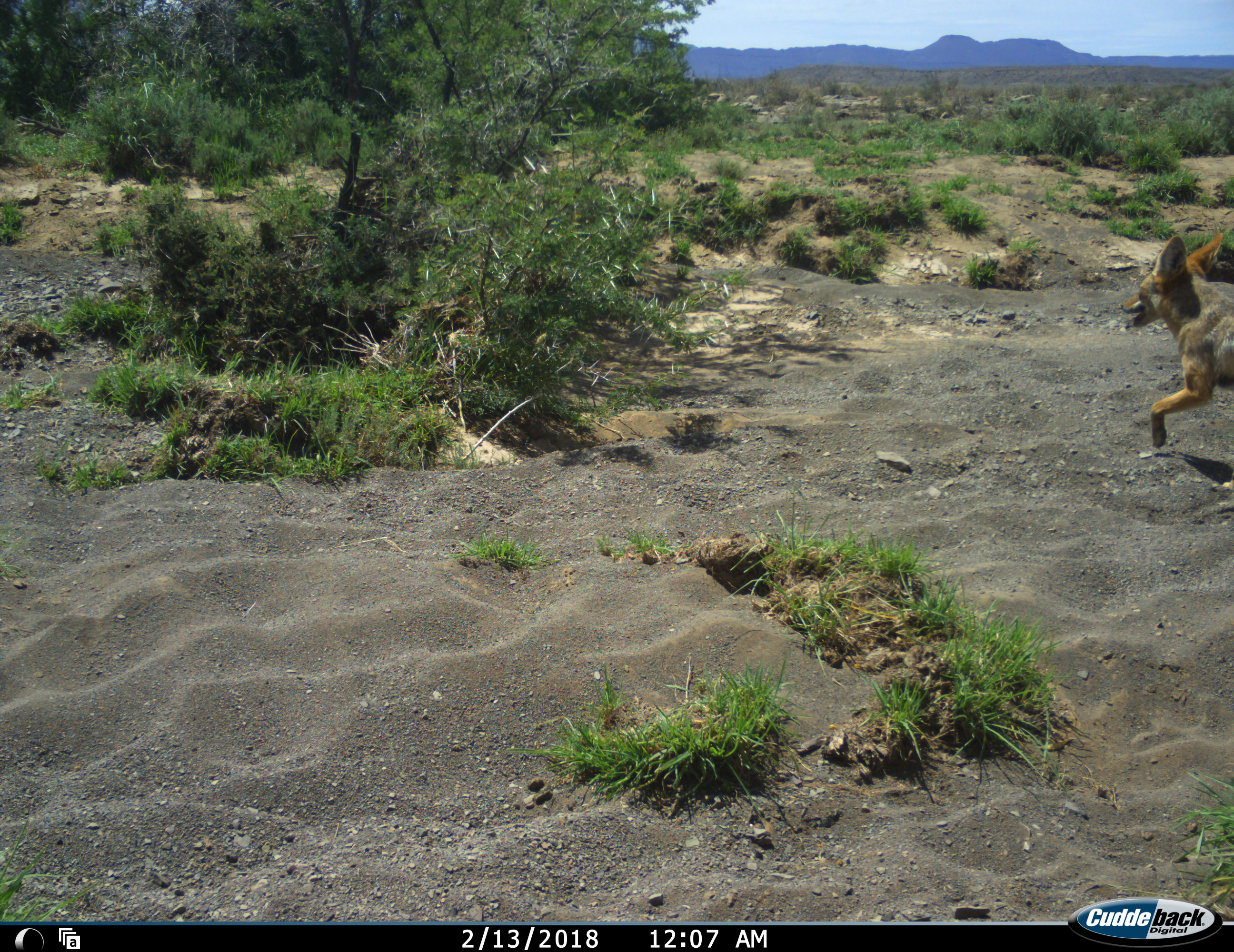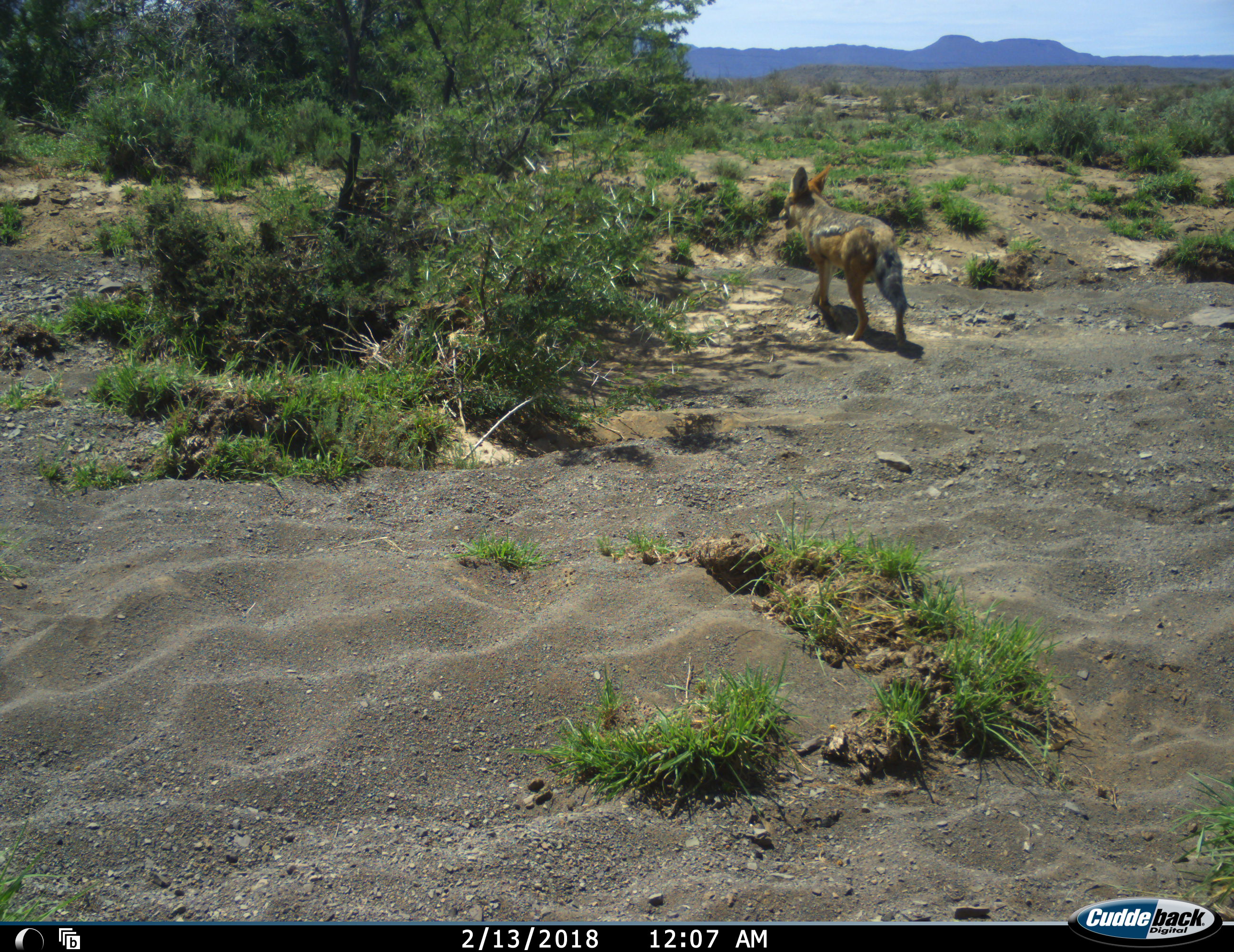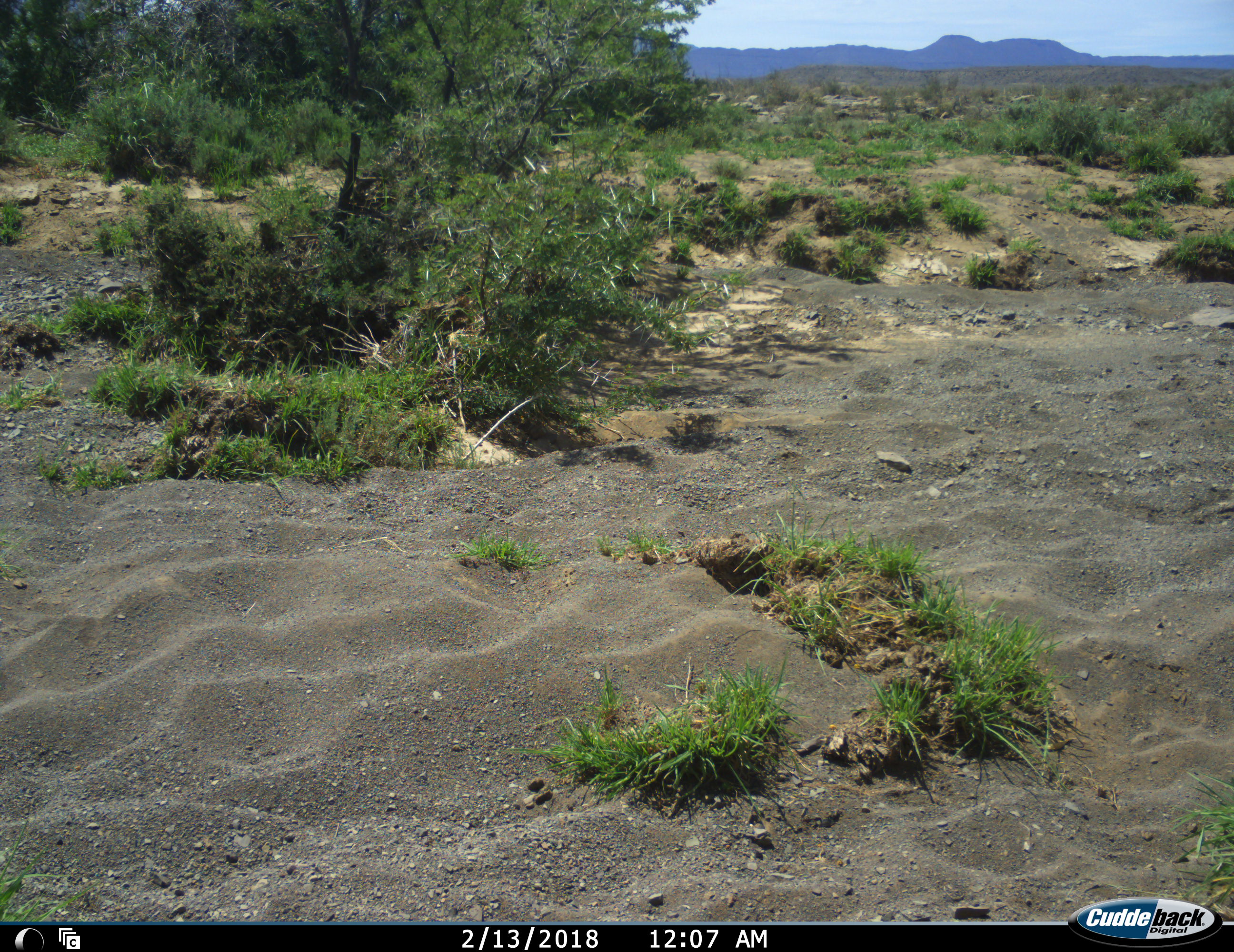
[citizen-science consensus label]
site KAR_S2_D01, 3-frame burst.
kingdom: Animalia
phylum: Chordata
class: Mammalia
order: Carnivora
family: Canidae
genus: Lupulella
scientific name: Lupulella mesomelas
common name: black-backed jackal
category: jackalblackbacked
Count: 1.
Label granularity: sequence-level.